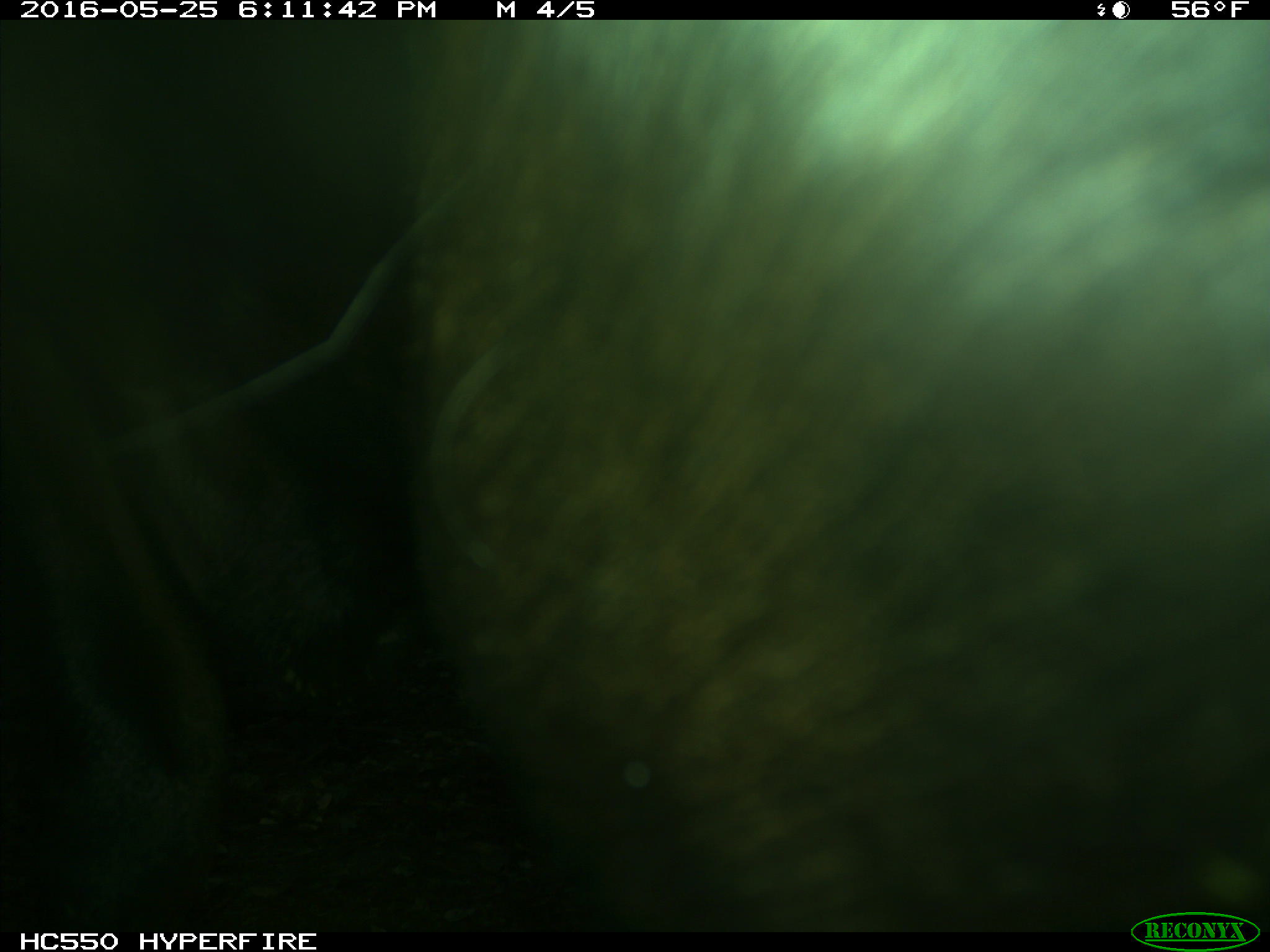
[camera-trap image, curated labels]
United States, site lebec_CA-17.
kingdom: Animalia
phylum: Chordata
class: Mammalia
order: Artiodactyla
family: Bovidae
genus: Bos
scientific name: Bos taurus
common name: domestic cow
Bos taurus (domestic cow).